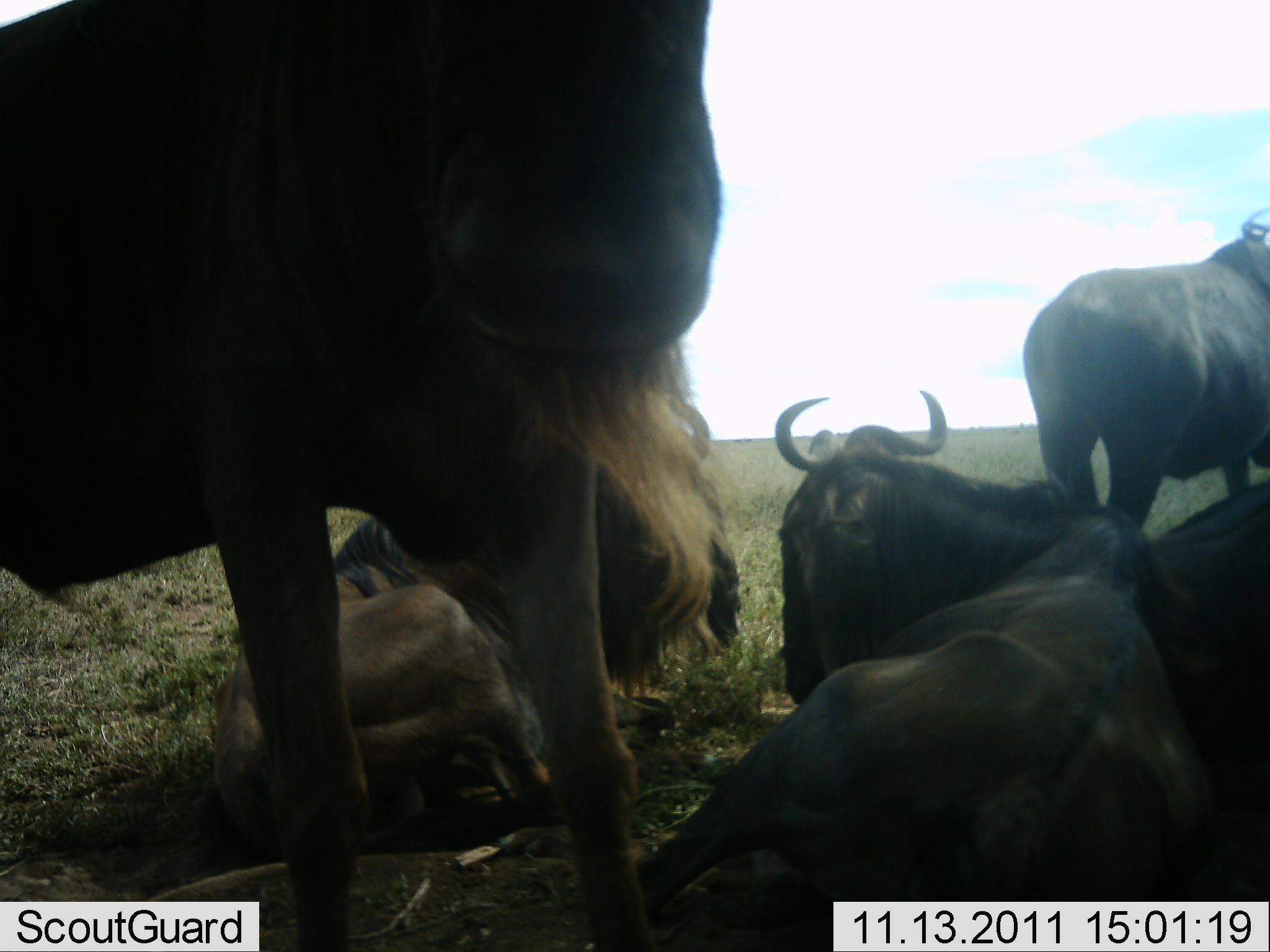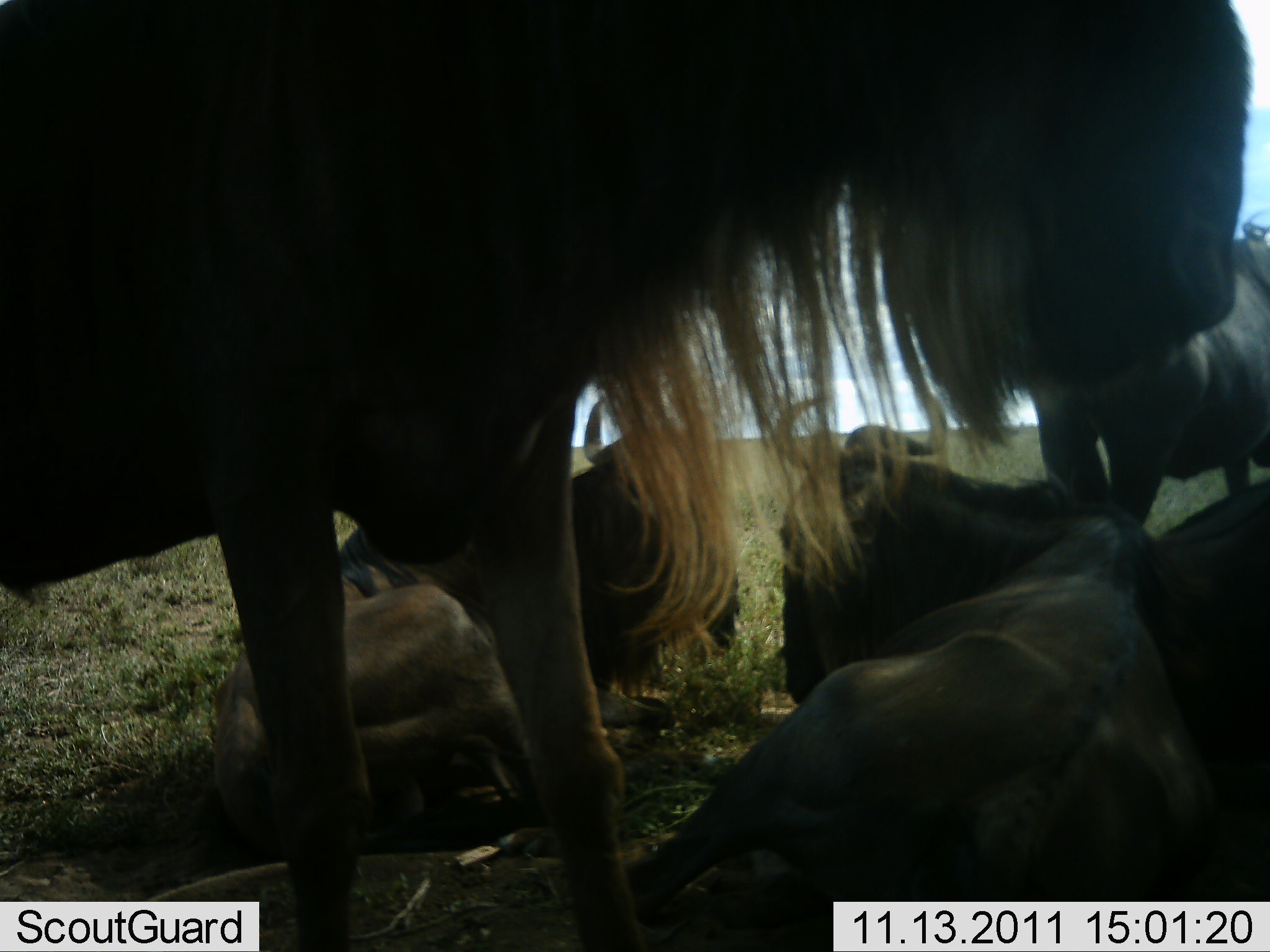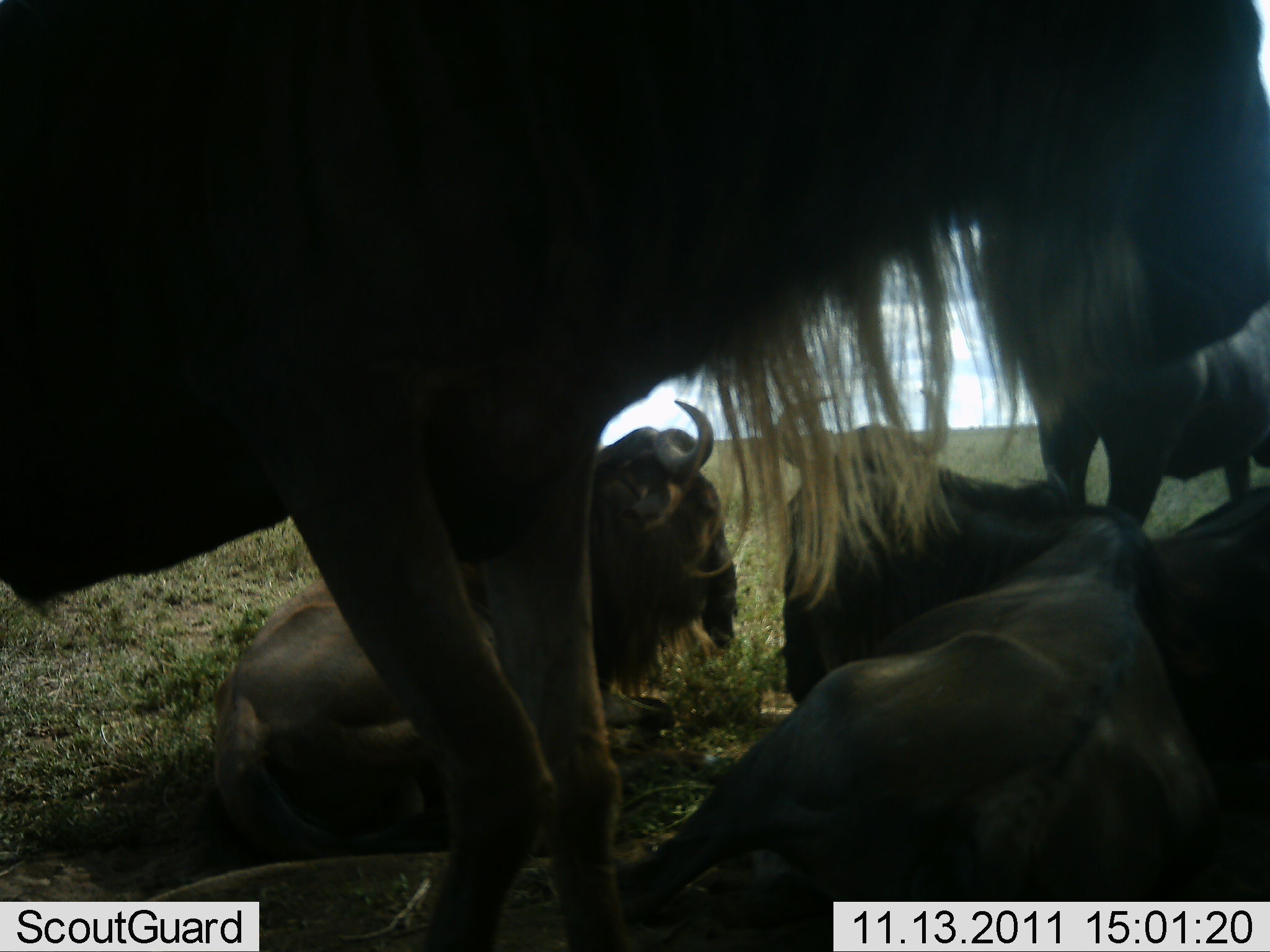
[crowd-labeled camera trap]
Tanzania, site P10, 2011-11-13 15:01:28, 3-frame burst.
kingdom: Animalia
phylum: Chordata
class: Mammalia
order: Artiodactyla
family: Bovidae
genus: Connochaetes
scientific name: Connochaetes taurinus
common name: blue wildebeest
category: wildebeest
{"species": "wildebeest (blue wildebeest) (Connochaetes taurinus)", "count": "5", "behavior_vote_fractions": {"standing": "77%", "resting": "100%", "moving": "8%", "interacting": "0%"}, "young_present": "0%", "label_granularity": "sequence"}